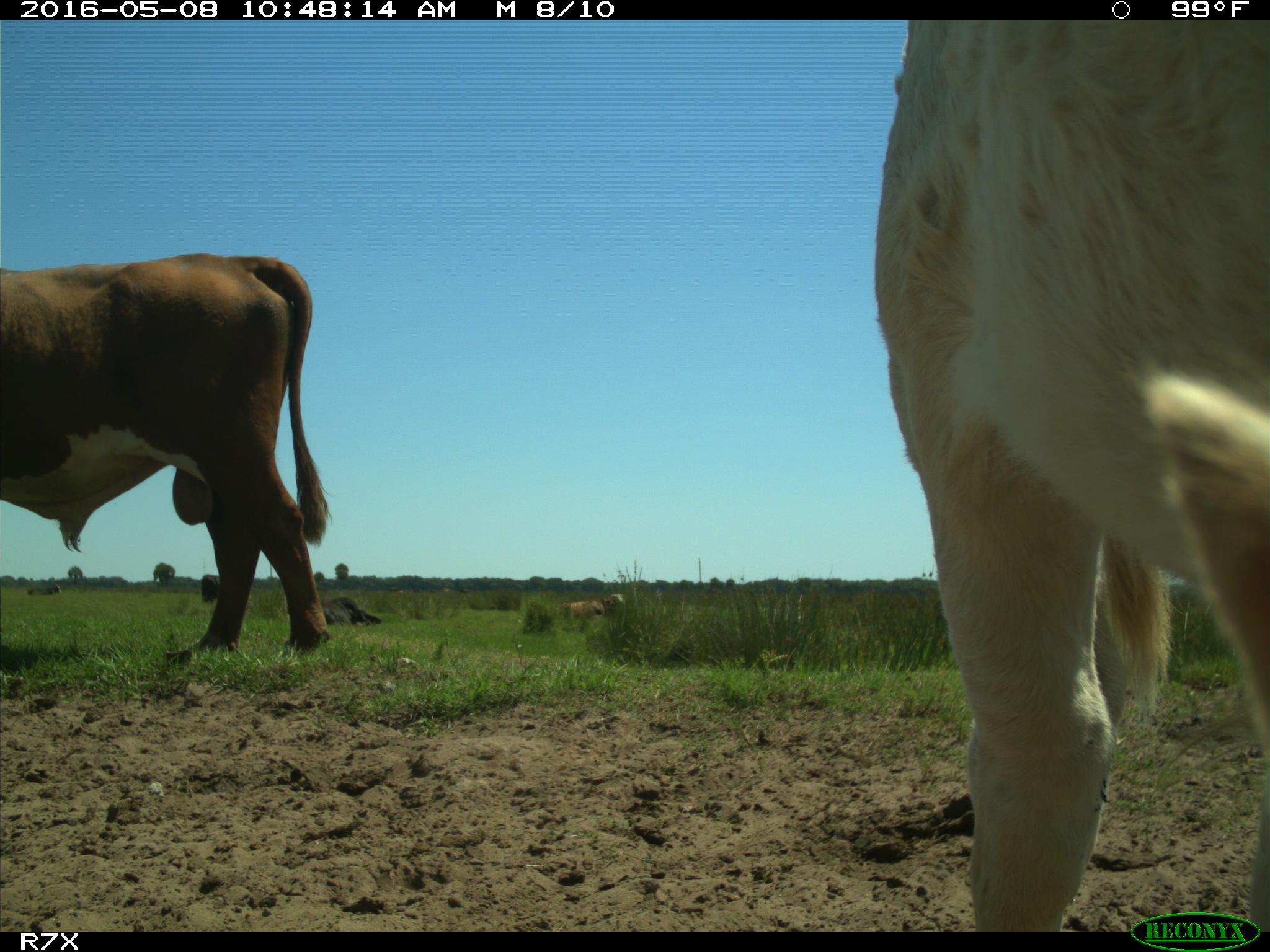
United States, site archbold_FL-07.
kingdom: Animalia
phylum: Chordata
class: Mammalia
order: Artiodactyla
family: Bovidae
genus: Bos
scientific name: Bos taurus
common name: domestic cow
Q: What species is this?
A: Bos taurus (domestic cow).